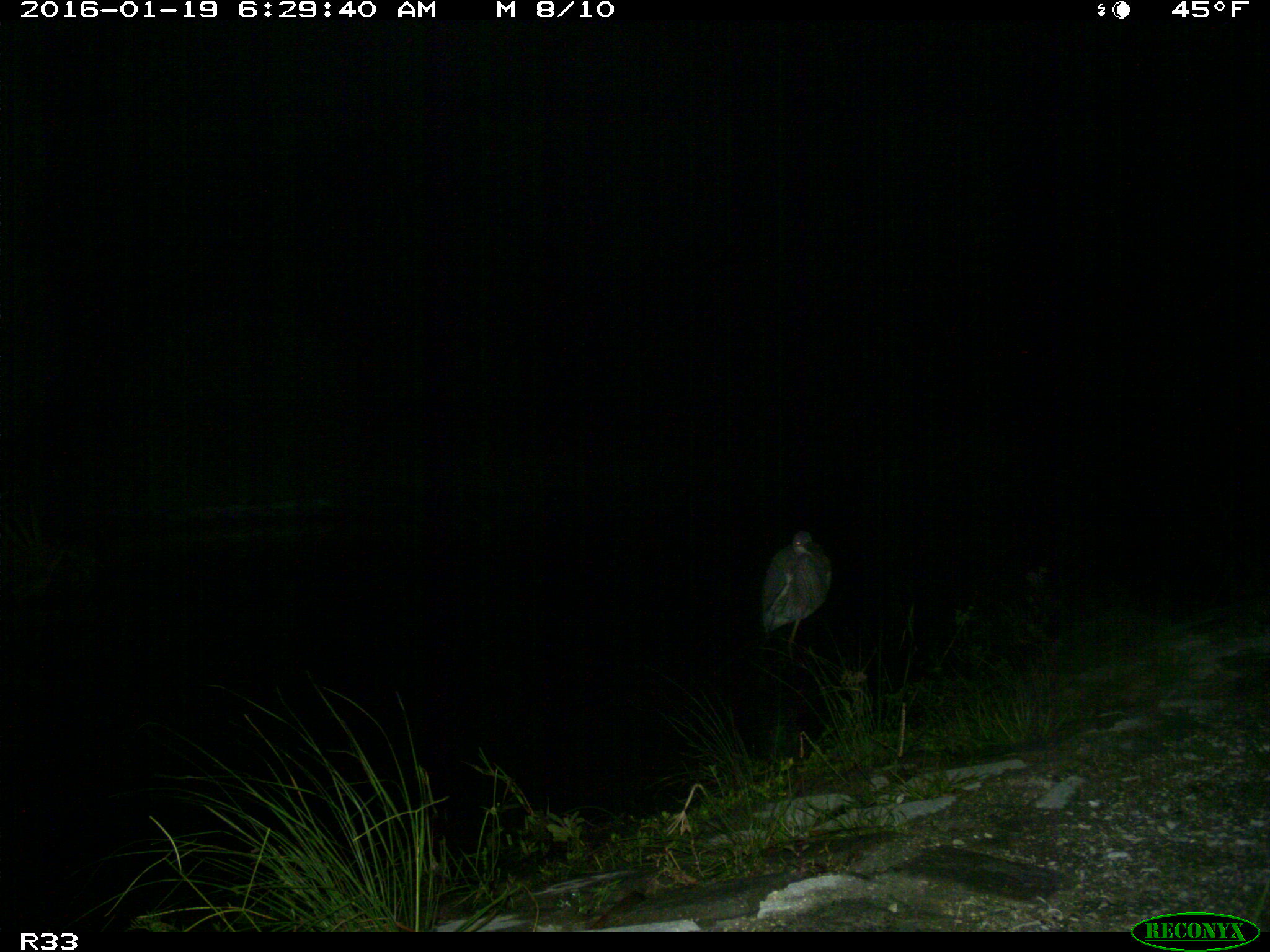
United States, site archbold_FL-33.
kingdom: Animalia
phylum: Chordata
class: Aves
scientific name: Aves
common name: birds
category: unidentified bird